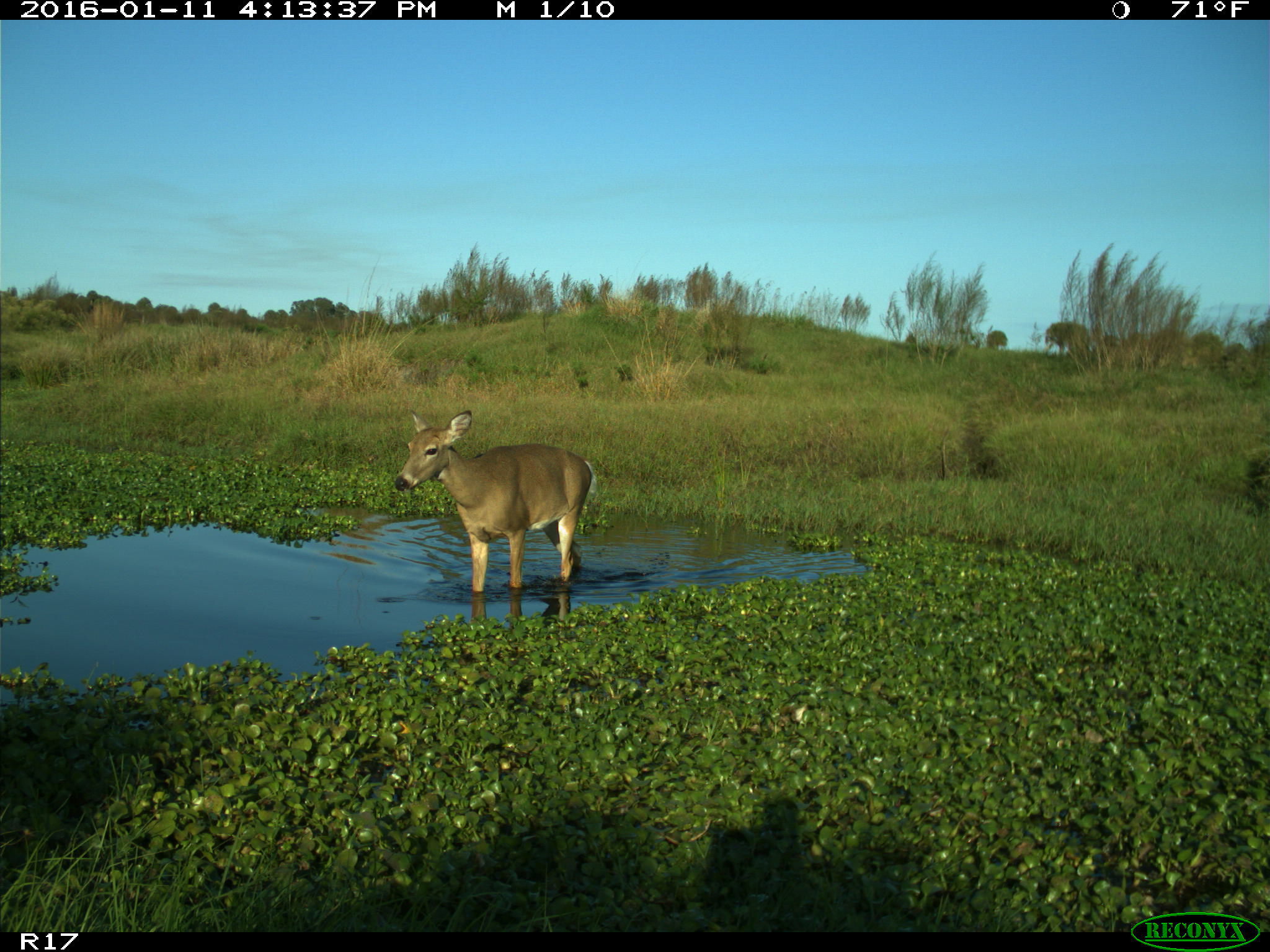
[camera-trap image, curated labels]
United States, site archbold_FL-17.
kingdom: Animalia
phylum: Chordata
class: Mammalia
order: Artiodactyla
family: Cervidae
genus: Odocoileus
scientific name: Odocoileus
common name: deer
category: unidentified deer